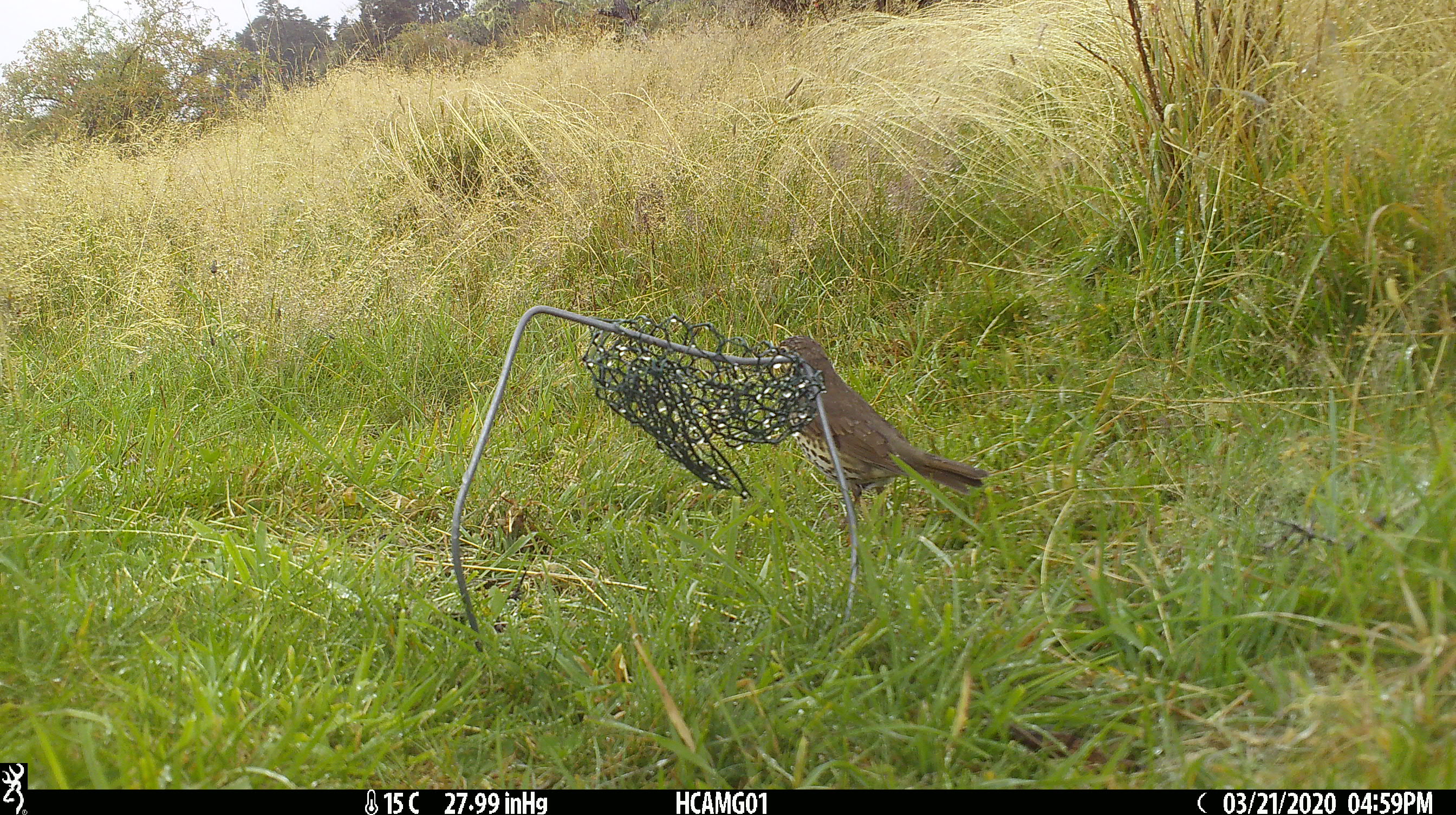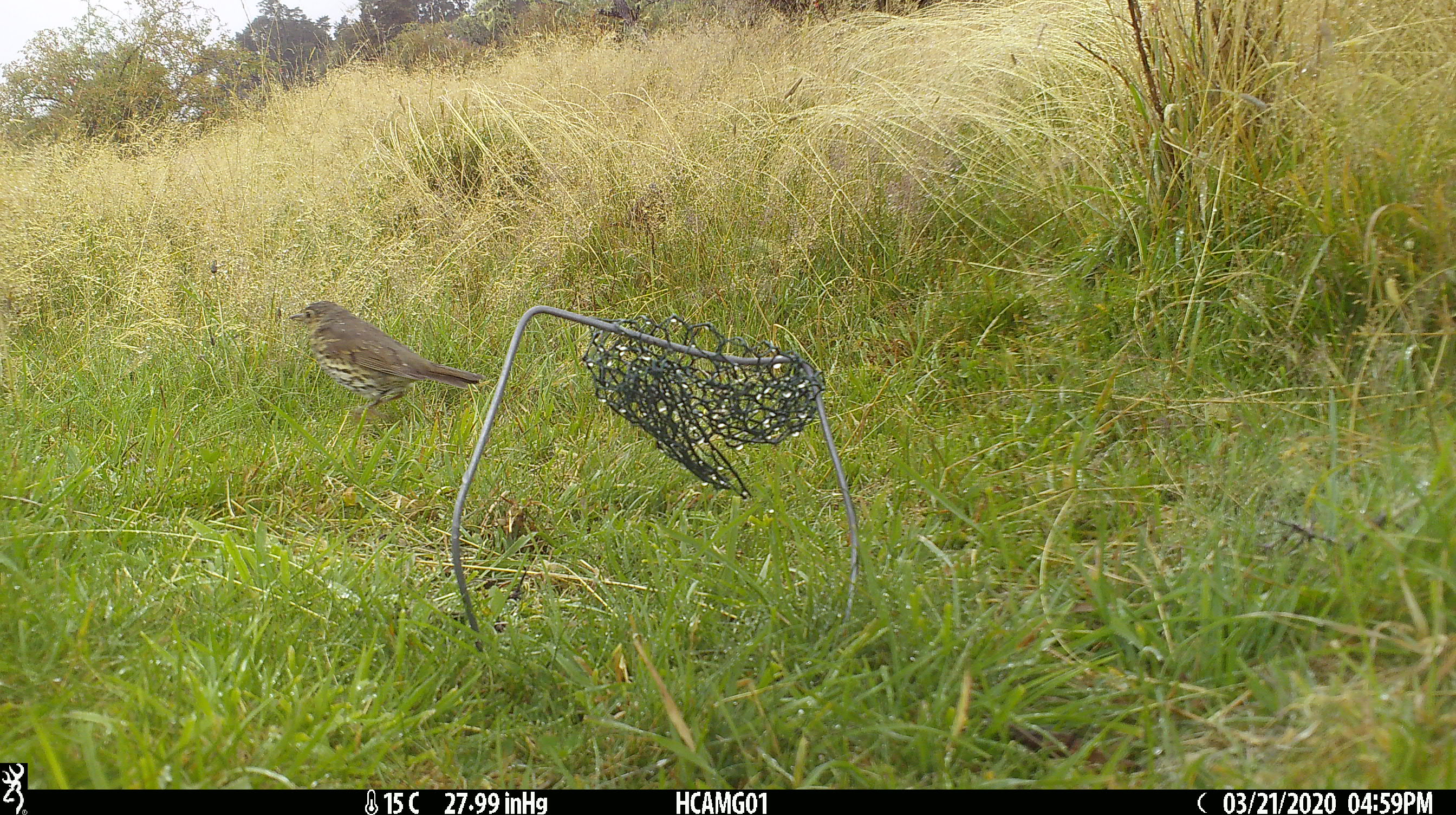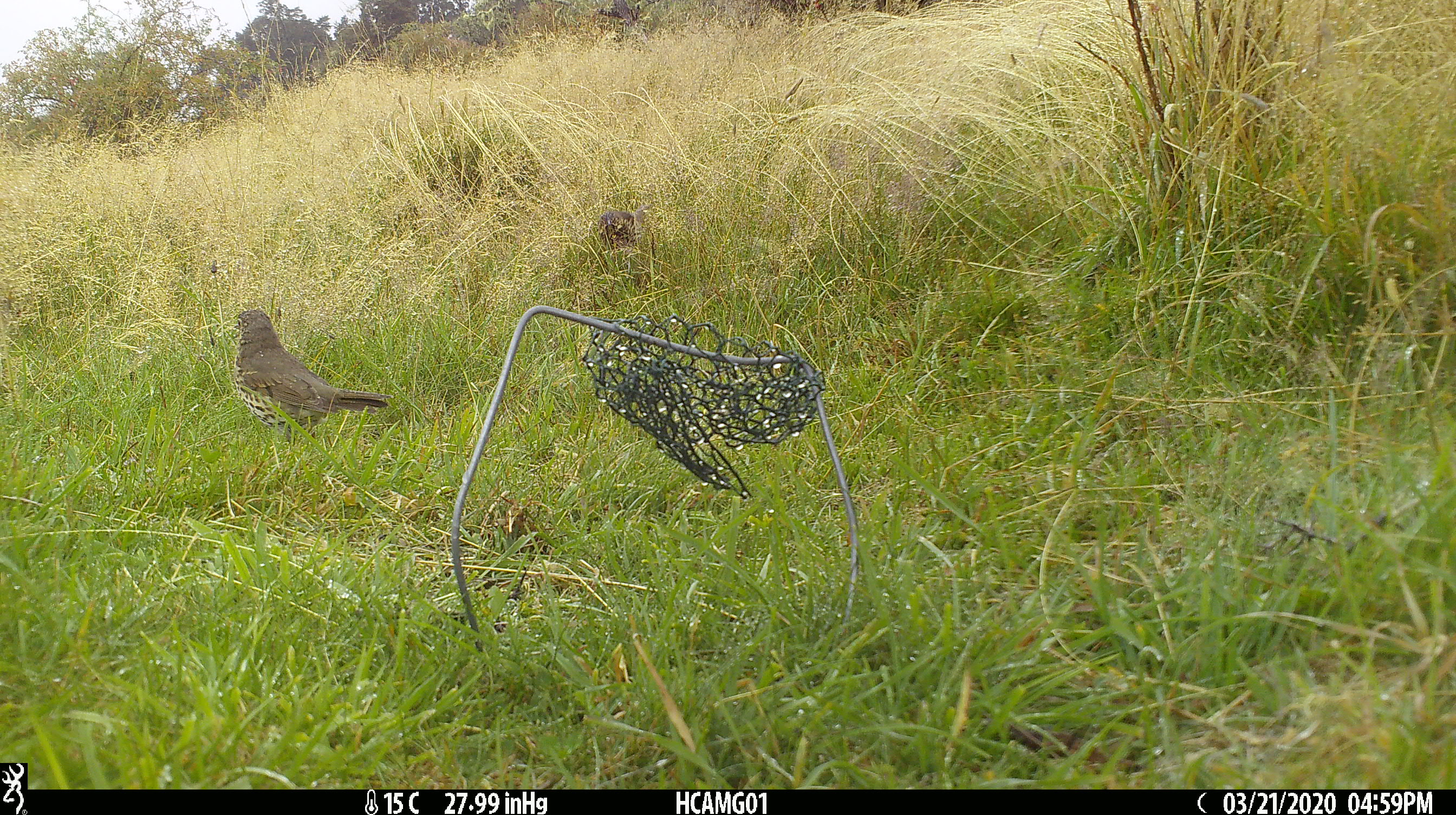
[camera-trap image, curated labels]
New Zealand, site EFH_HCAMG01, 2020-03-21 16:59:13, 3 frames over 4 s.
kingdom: Animalia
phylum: Chordata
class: Aves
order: Passeriformes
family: Turdidae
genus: Turdus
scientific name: Turdus philomelos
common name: song thrush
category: thrush